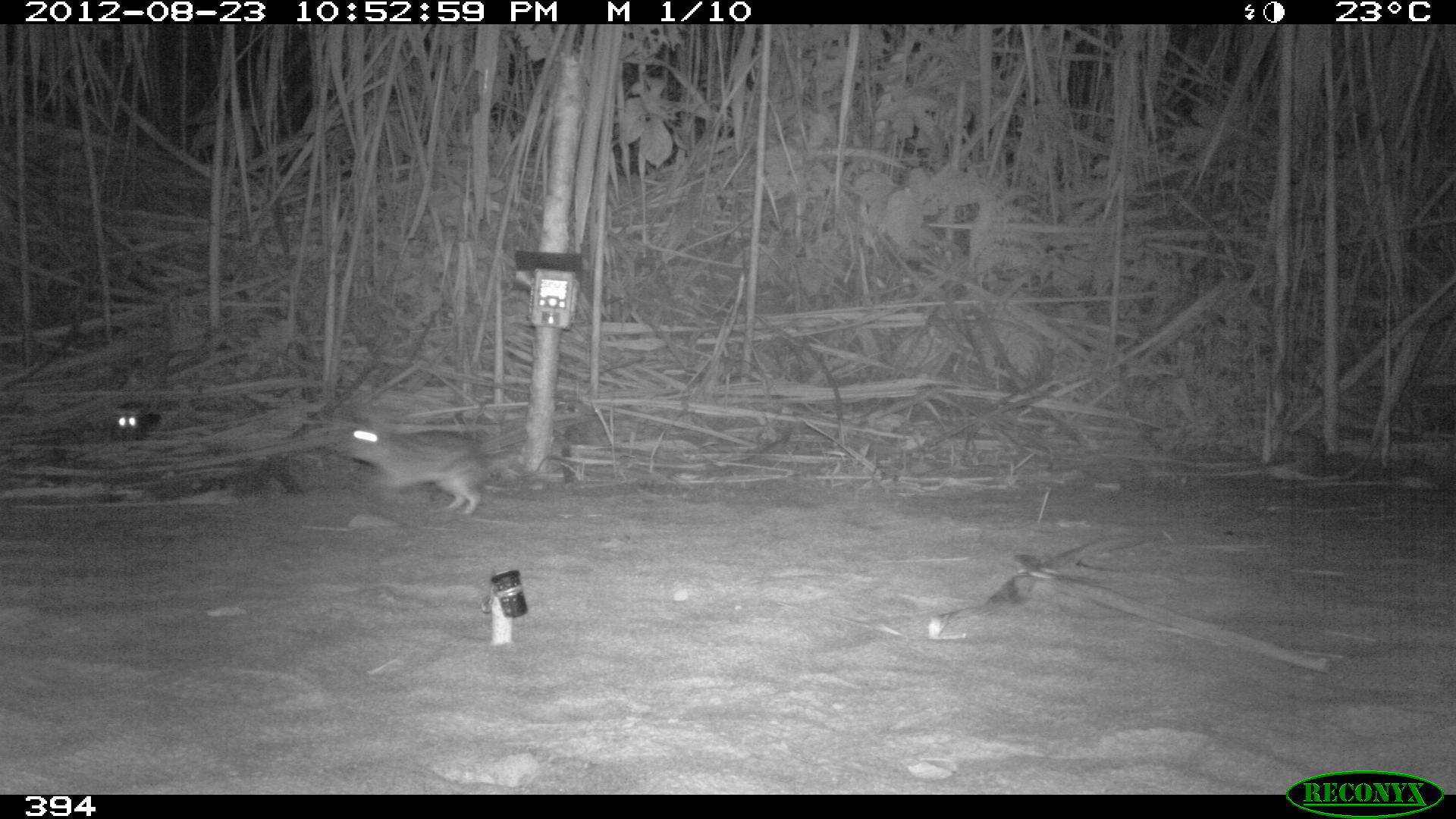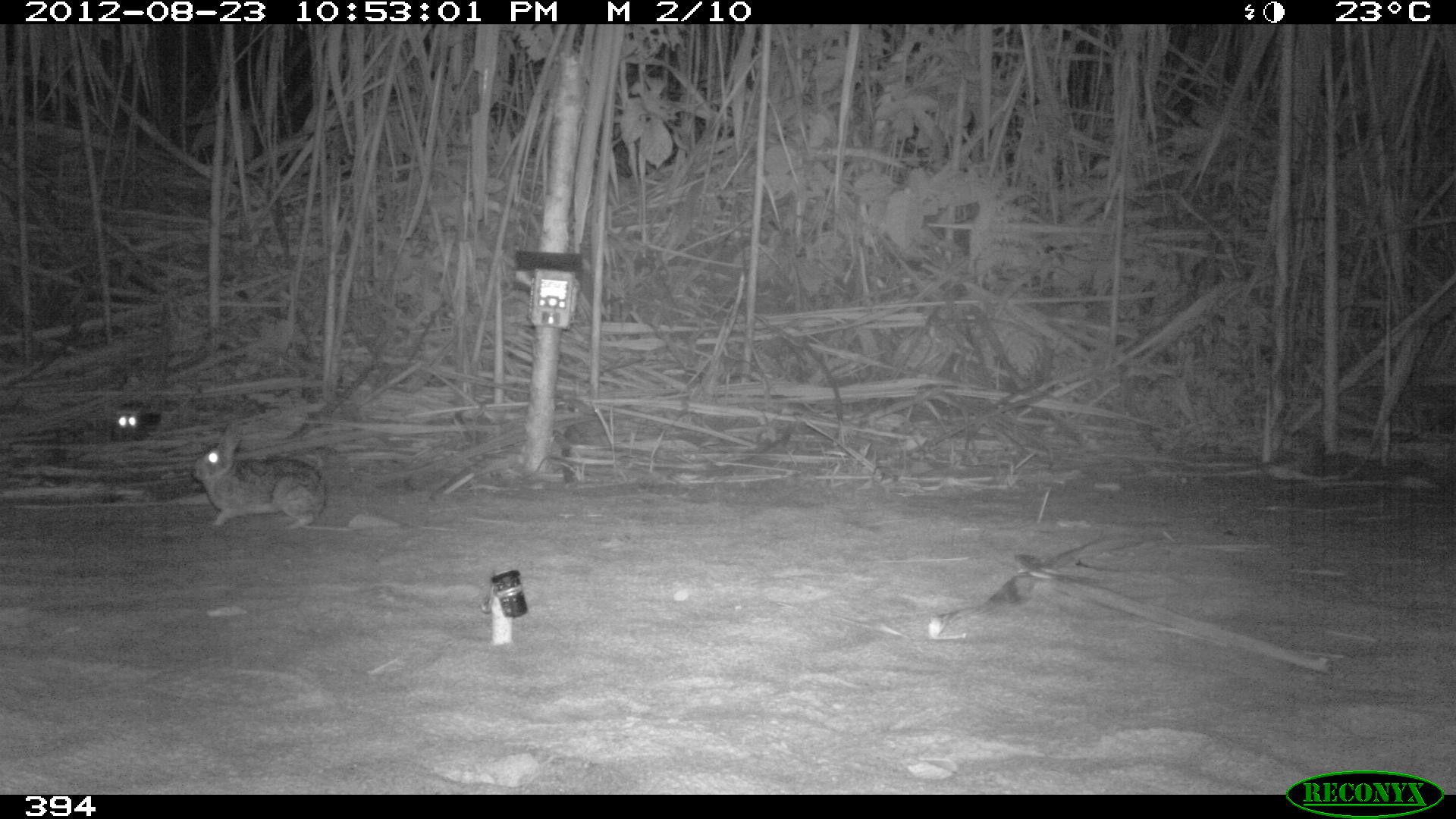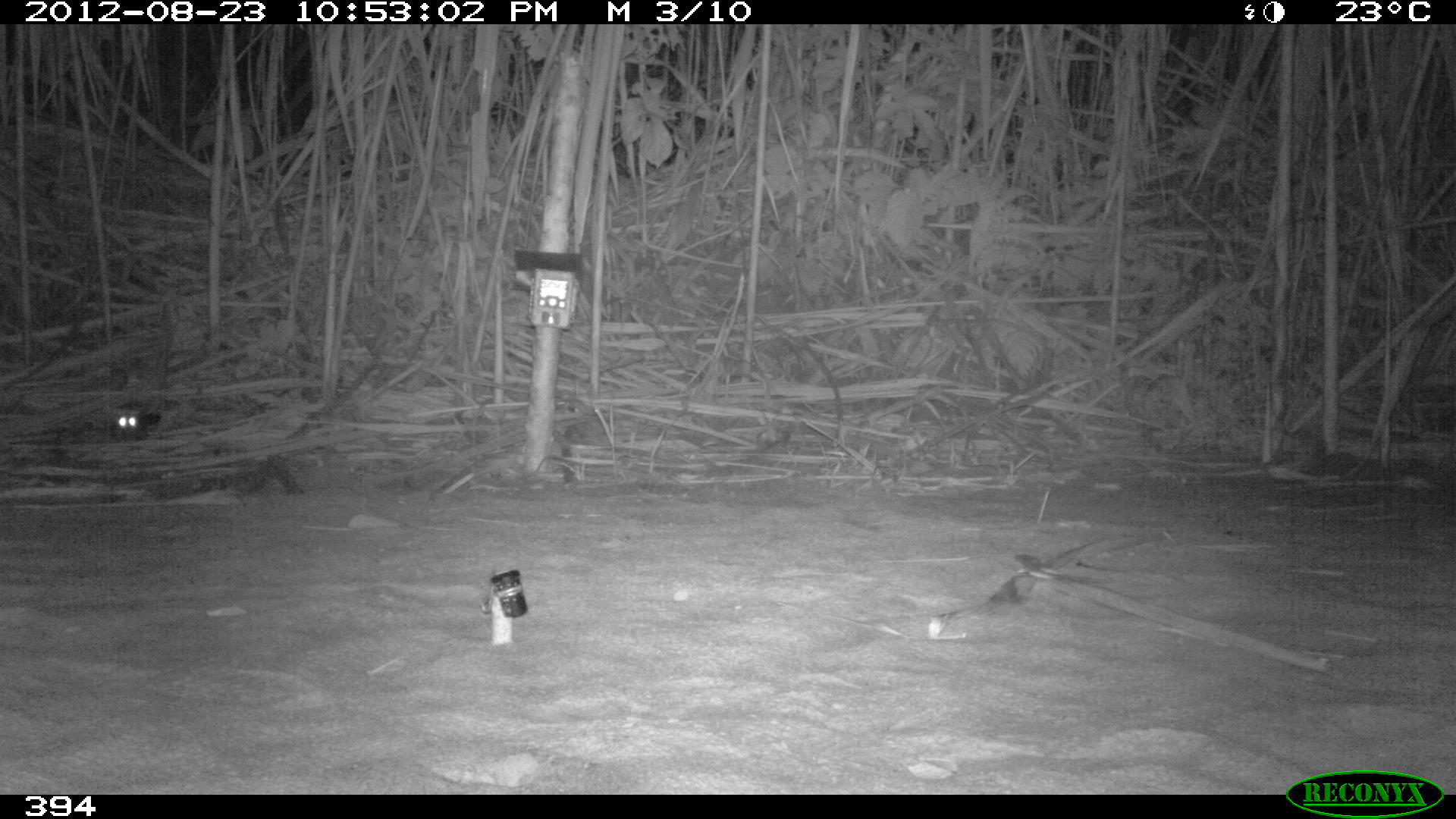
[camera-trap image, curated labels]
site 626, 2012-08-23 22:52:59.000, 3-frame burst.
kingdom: Animalia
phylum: Chordata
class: Mammalia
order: Lagomorpha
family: Leporidae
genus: Sylvilagus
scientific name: Sylvilagus brasiliensis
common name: tapeti